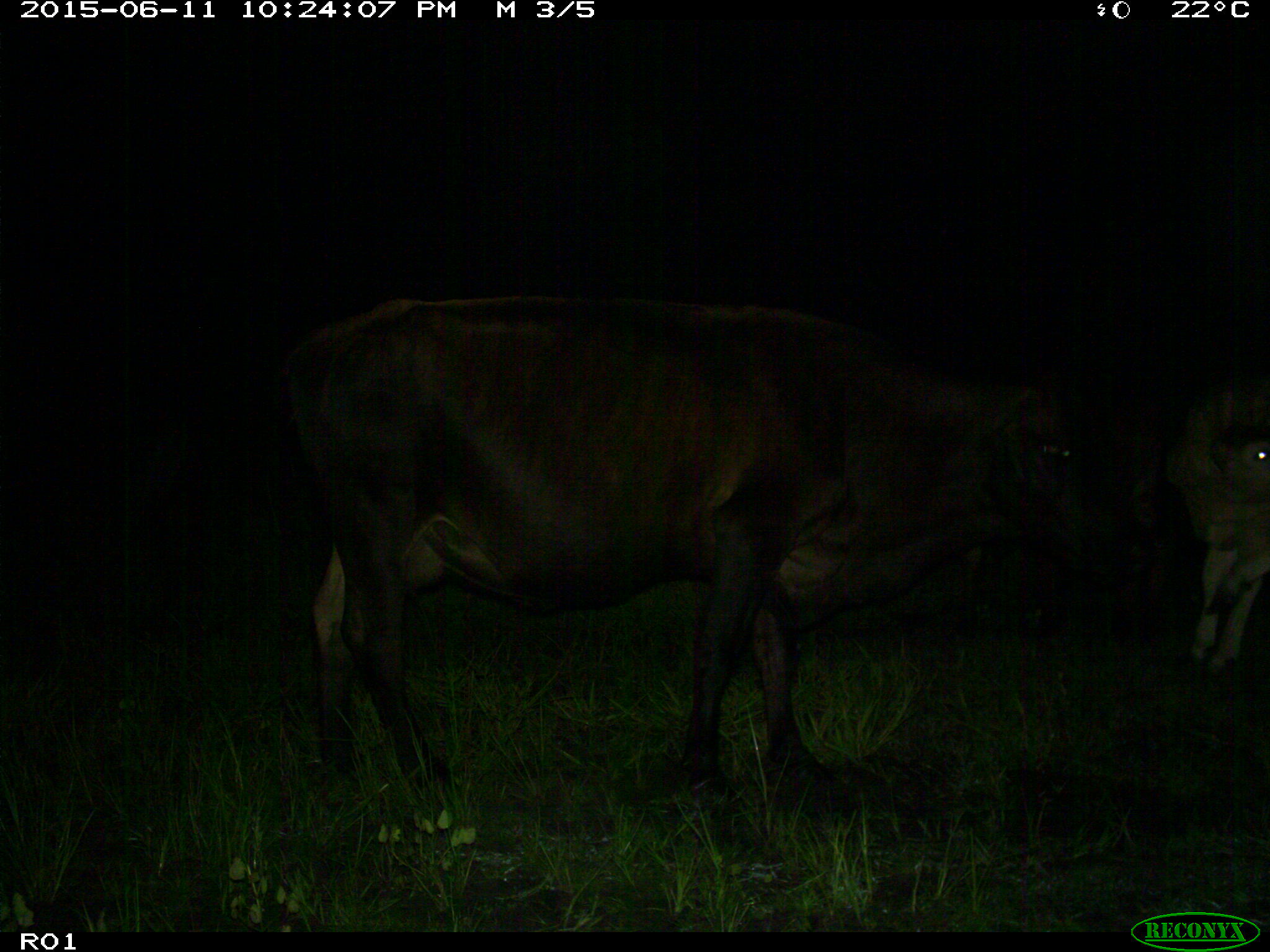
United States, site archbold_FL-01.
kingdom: Animalia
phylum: Chordata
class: Mammalia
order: Artiodactyla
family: Bovidae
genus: Bos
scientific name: Bos taurus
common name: domestic cow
Bos taurus (domestic cow).